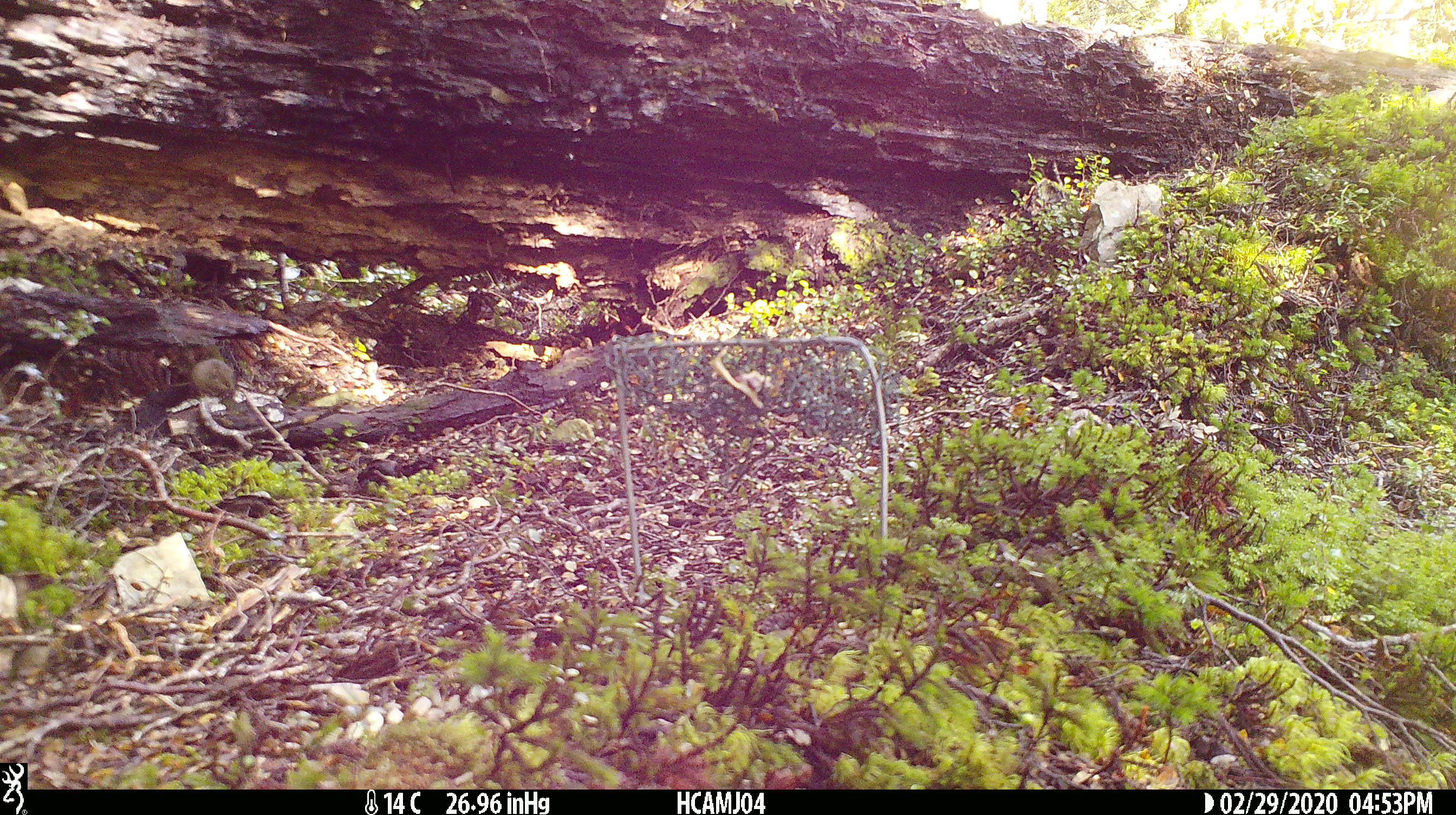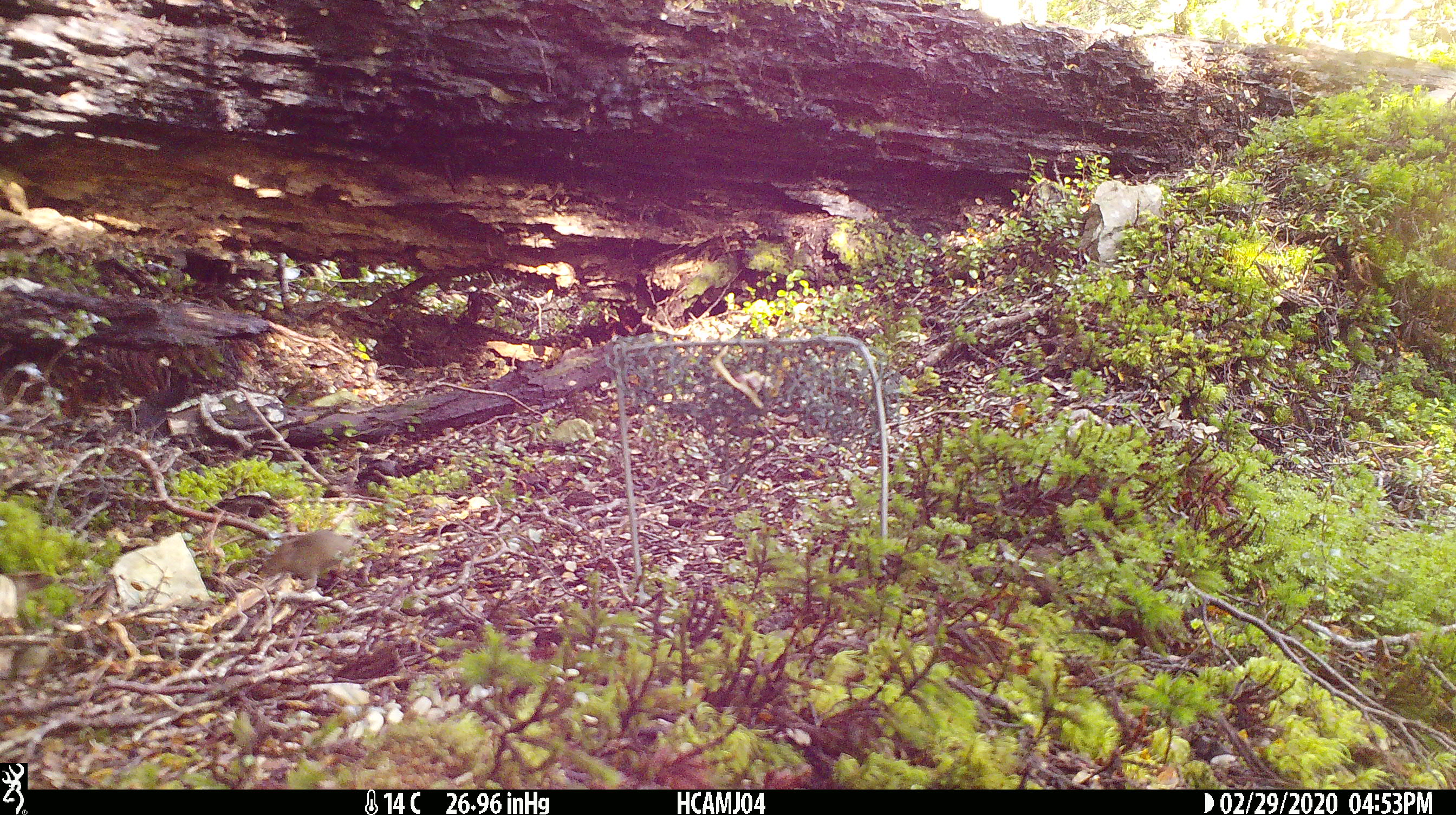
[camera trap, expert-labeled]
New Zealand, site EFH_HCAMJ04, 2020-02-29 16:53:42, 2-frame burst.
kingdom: Animalia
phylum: Chordata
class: Mammalia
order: Rodentia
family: Muridae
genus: Mus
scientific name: Mus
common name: mouse